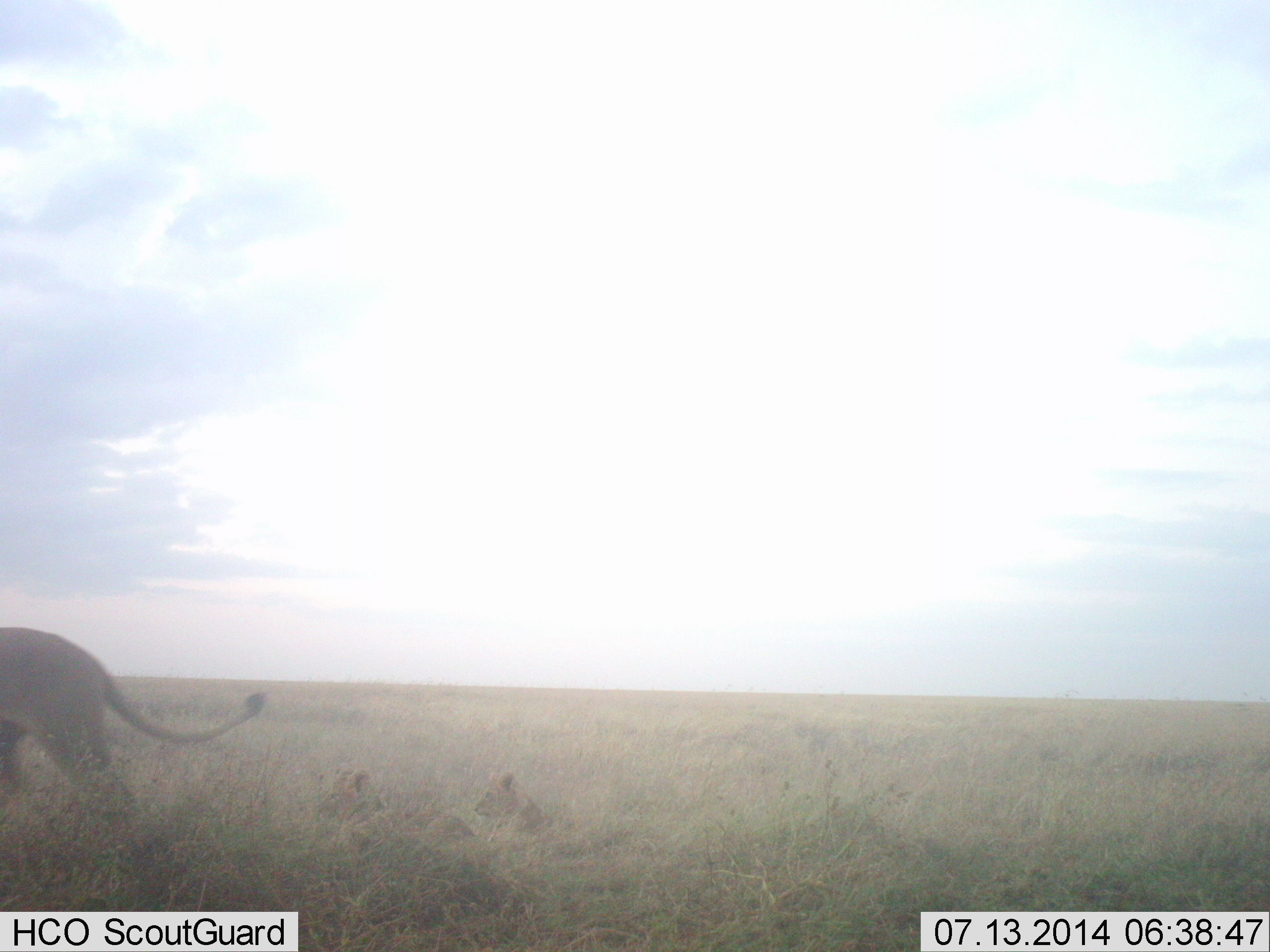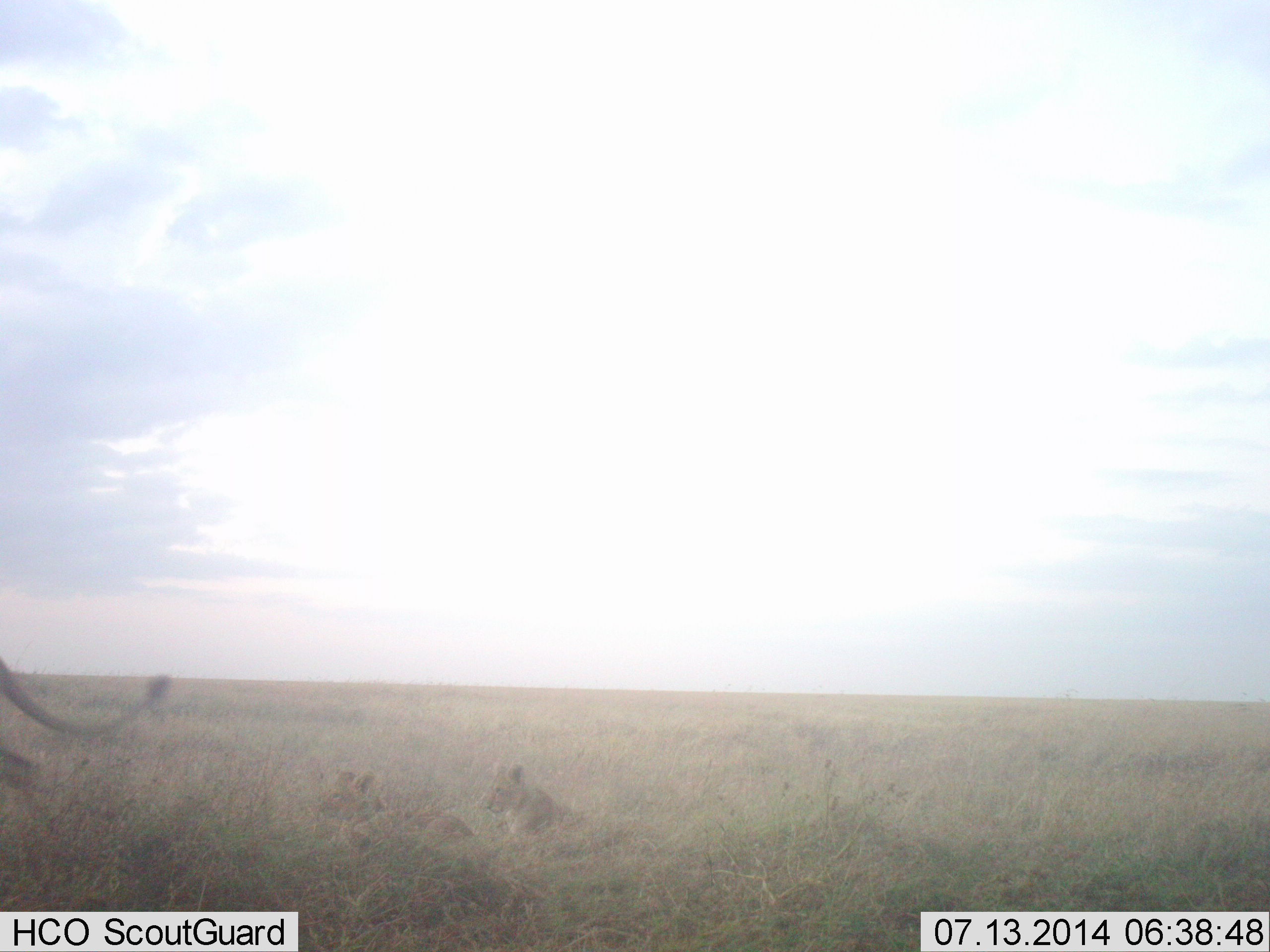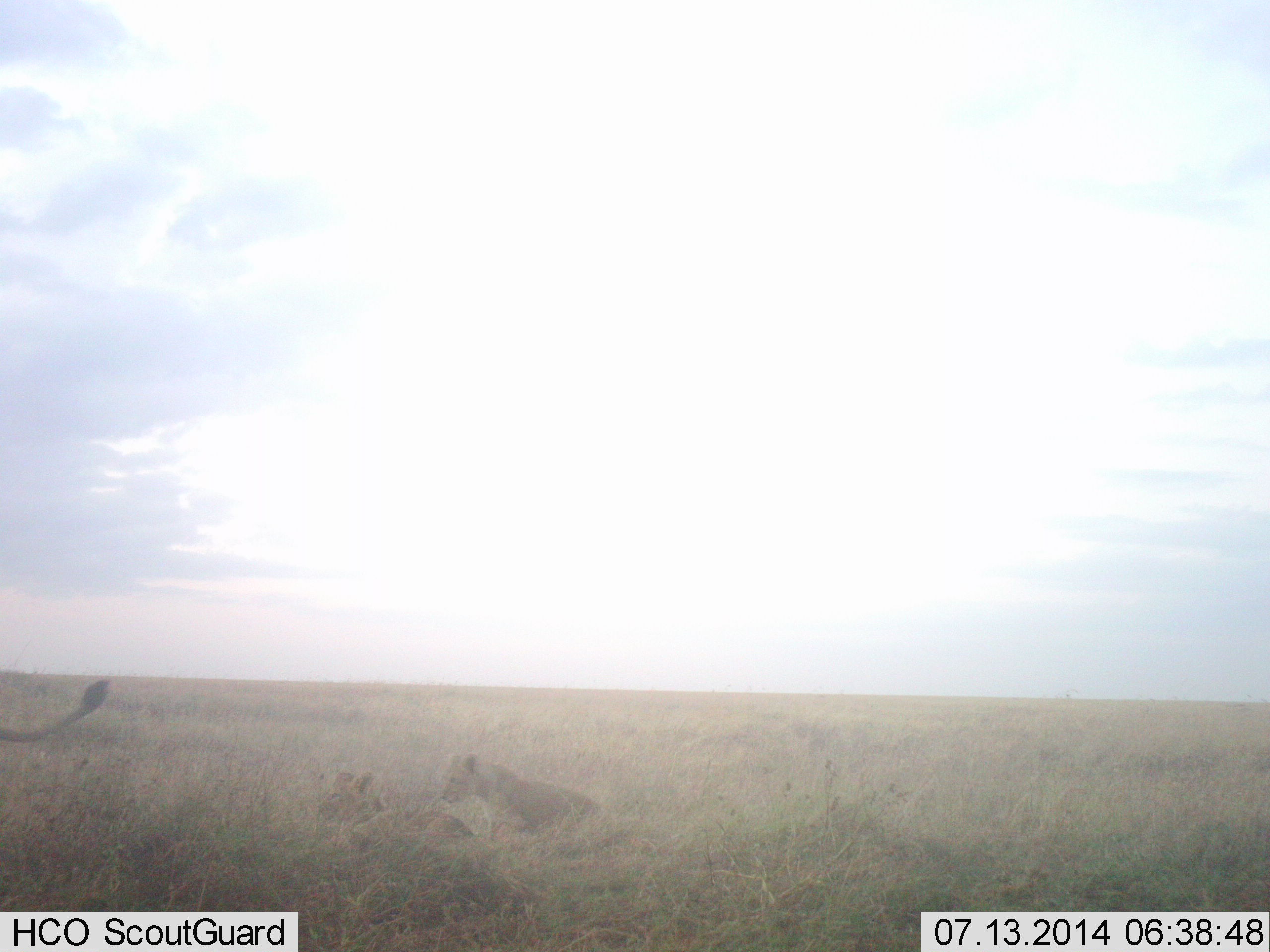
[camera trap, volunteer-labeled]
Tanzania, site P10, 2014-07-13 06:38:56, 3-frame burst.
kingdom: Animalia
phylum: Chordata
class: Mammalia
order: Carnivora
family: Felidae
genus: Panthera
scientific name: Panthera leo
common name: lion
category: lionfemale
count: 3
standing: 0%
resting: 92%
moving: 85%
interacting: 0%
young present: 54%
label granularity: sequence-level